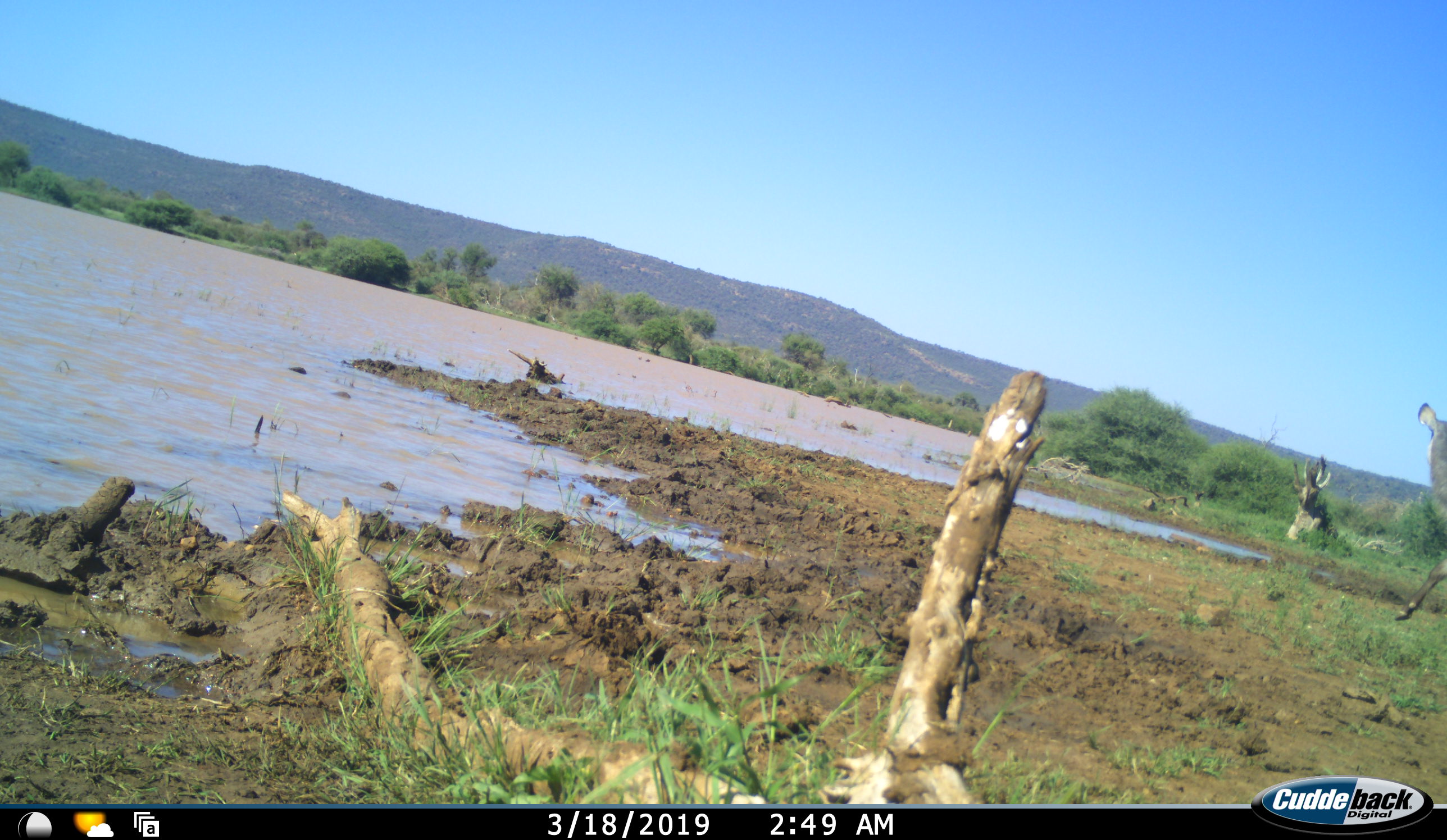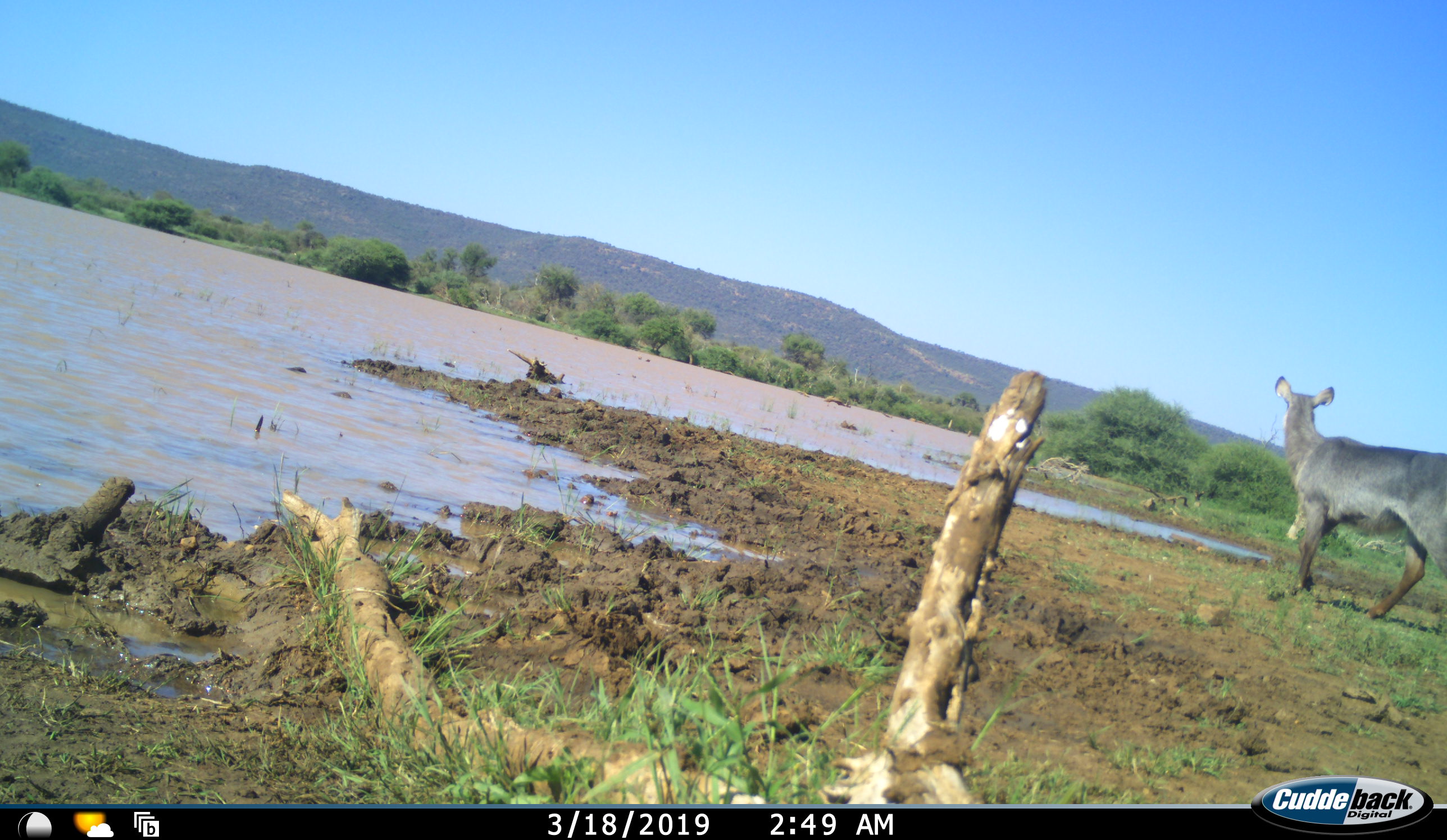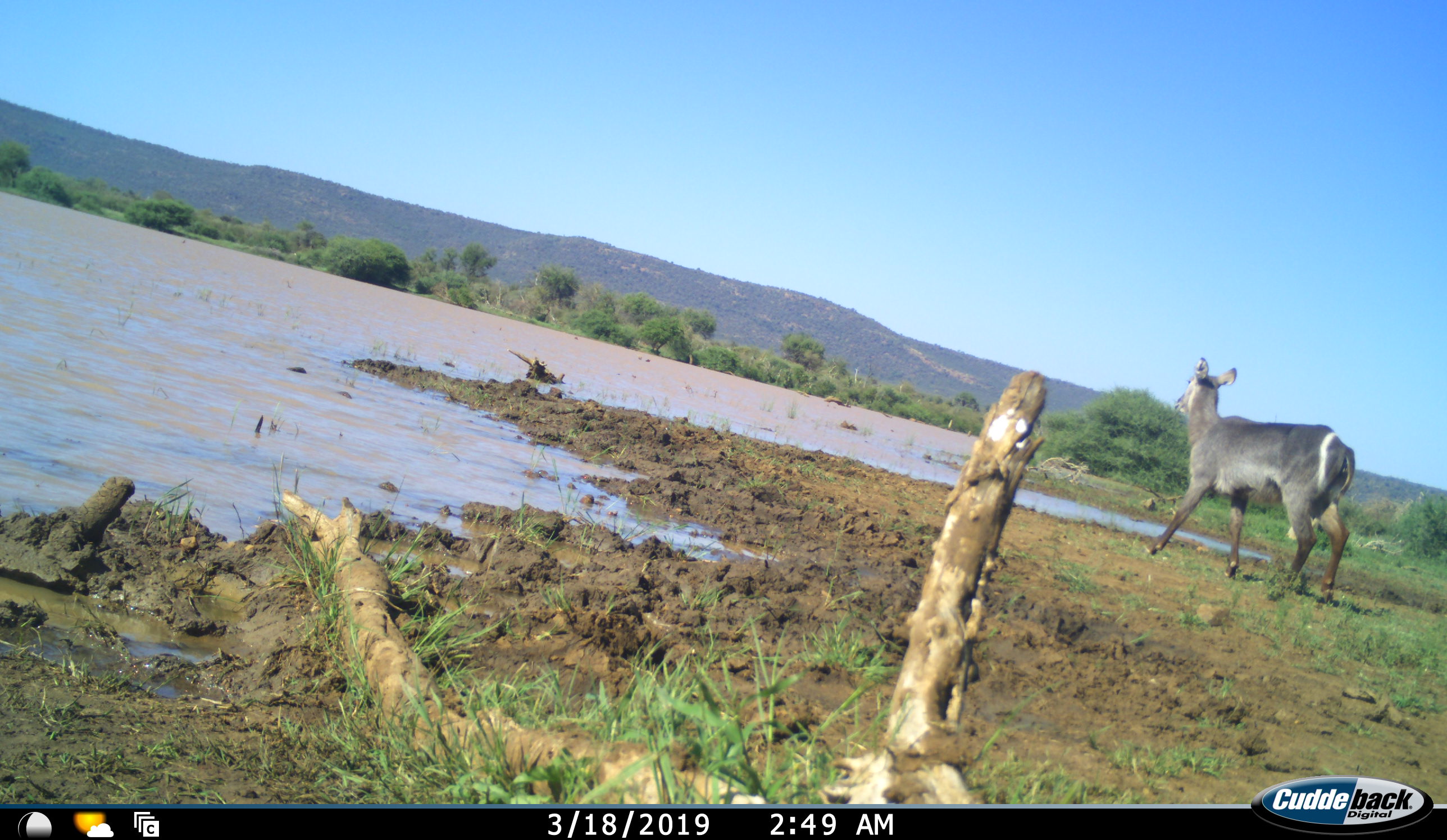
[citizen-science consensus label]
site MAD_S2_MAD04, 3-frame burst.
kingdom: Animalia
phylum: Chordata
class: Mammalia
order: Artiodactyla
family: Bovidae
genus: Kobus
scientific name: Kobus ellipsiprymnus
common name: waterbuck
Waterbuck (Kobus ellipsiprymnus), count 1. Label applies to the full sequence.